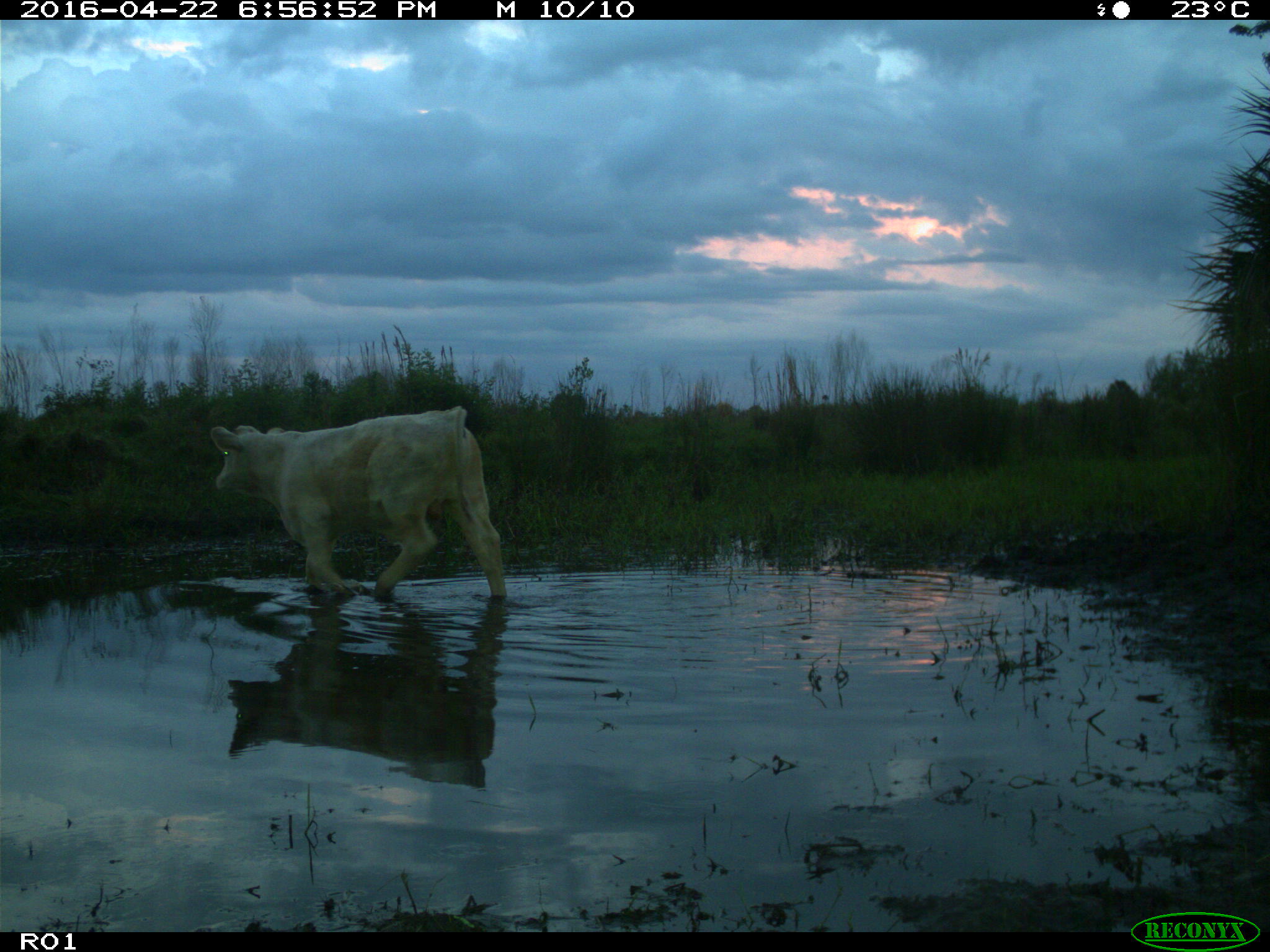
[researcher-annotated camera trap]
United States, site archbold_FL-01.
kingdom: Animalia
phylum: Chordata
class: Mammalia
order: Artiodactyla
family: Bovidae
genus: Bos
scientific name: Bos taurus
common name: domestic cow